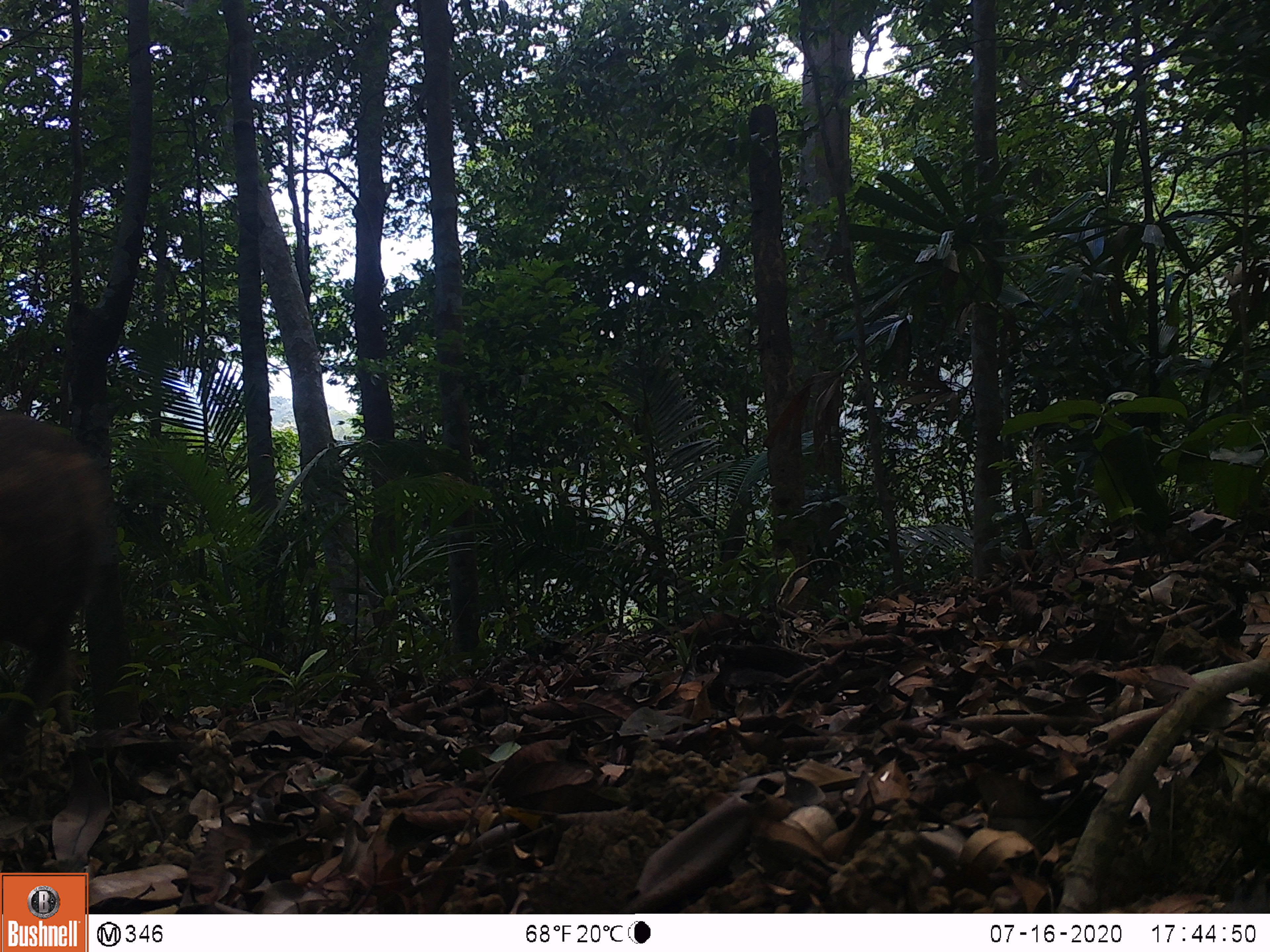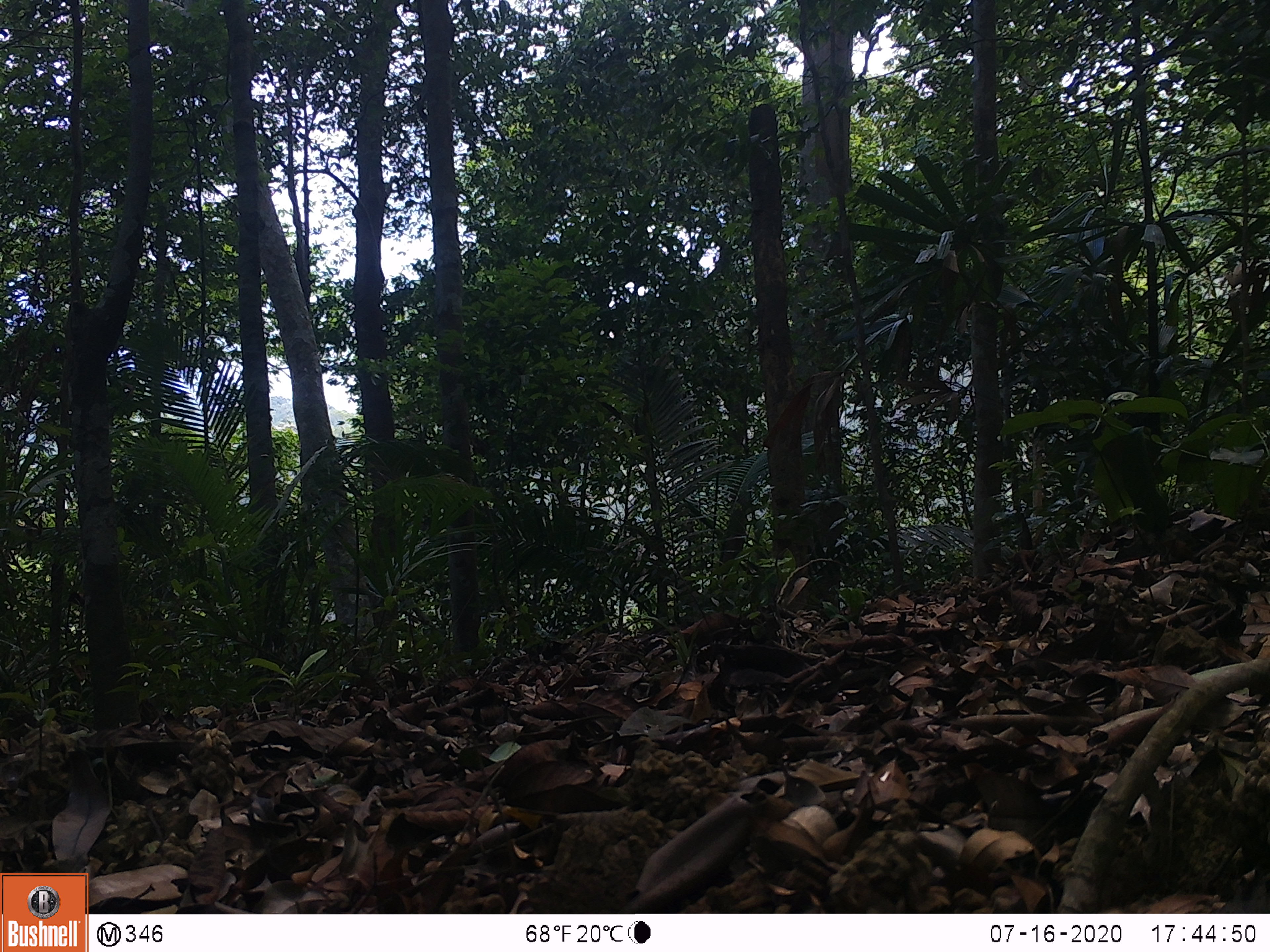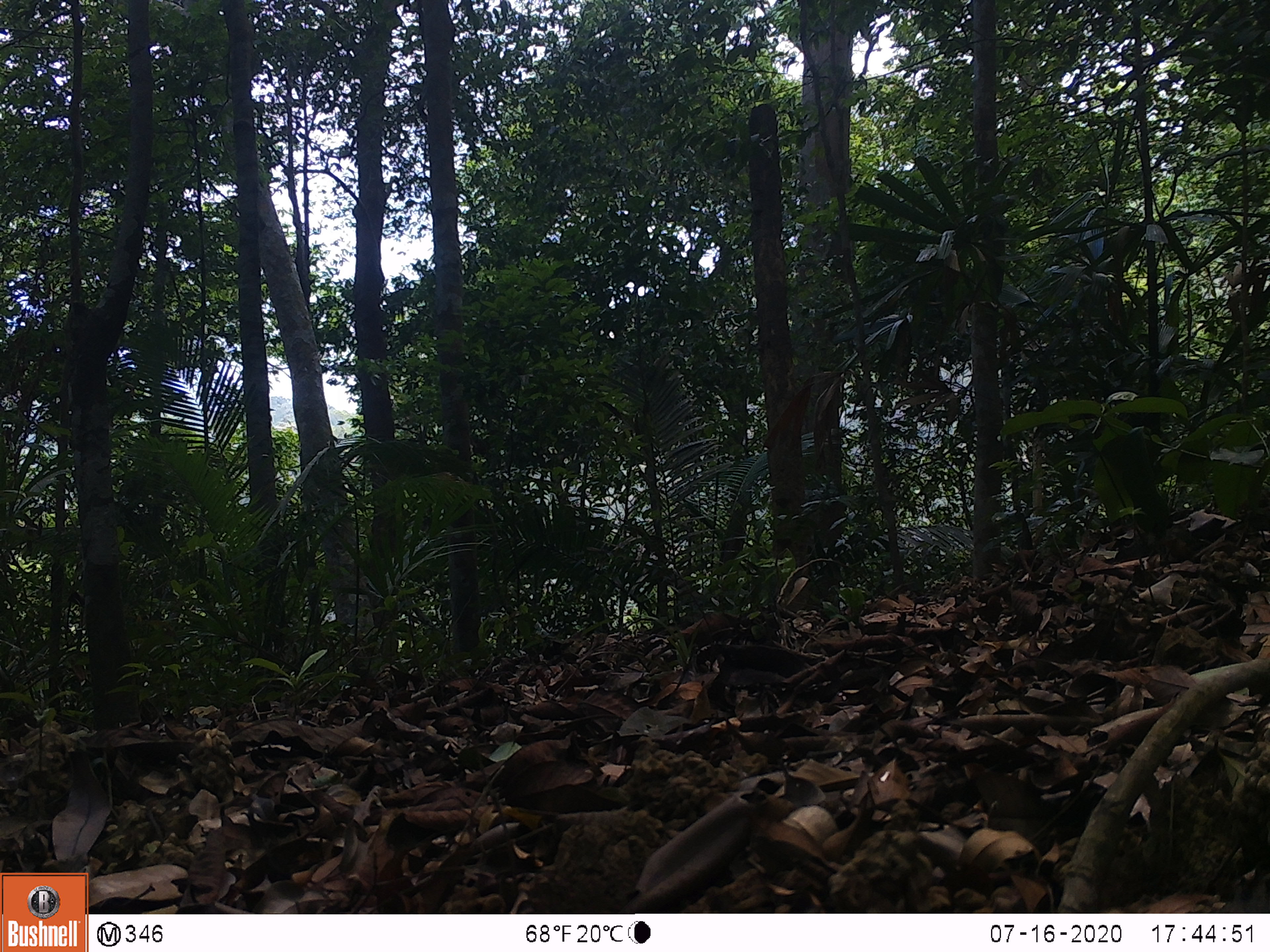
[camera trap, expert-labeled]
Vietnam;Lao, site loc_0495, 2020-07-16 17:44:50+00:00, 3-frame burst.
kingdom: Animalia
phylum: Chordata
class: Mammalia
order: Artiodactyla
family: Suidae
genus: Sus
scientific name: Sus scrofa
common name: eurasian wild pig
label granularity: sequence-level